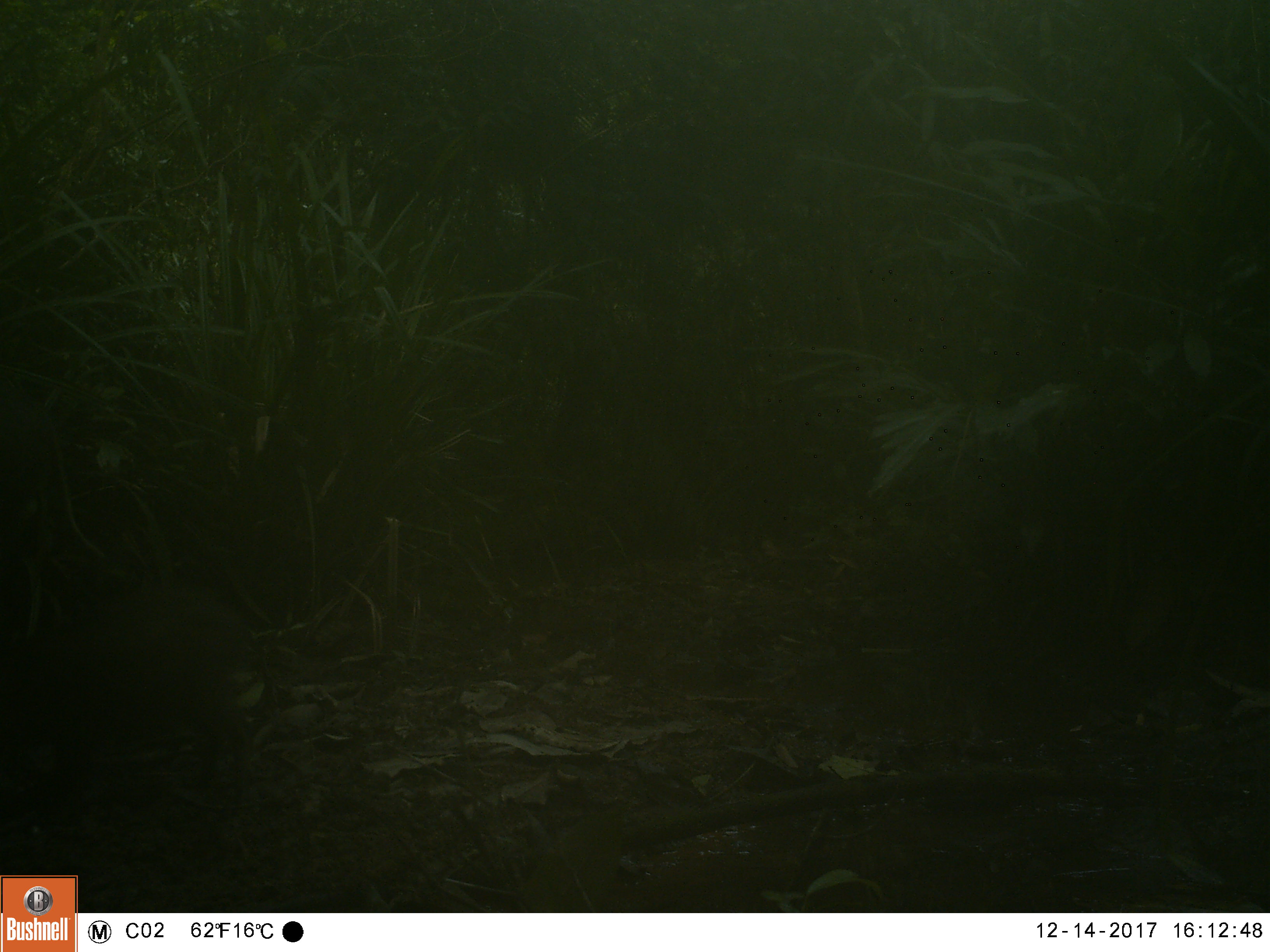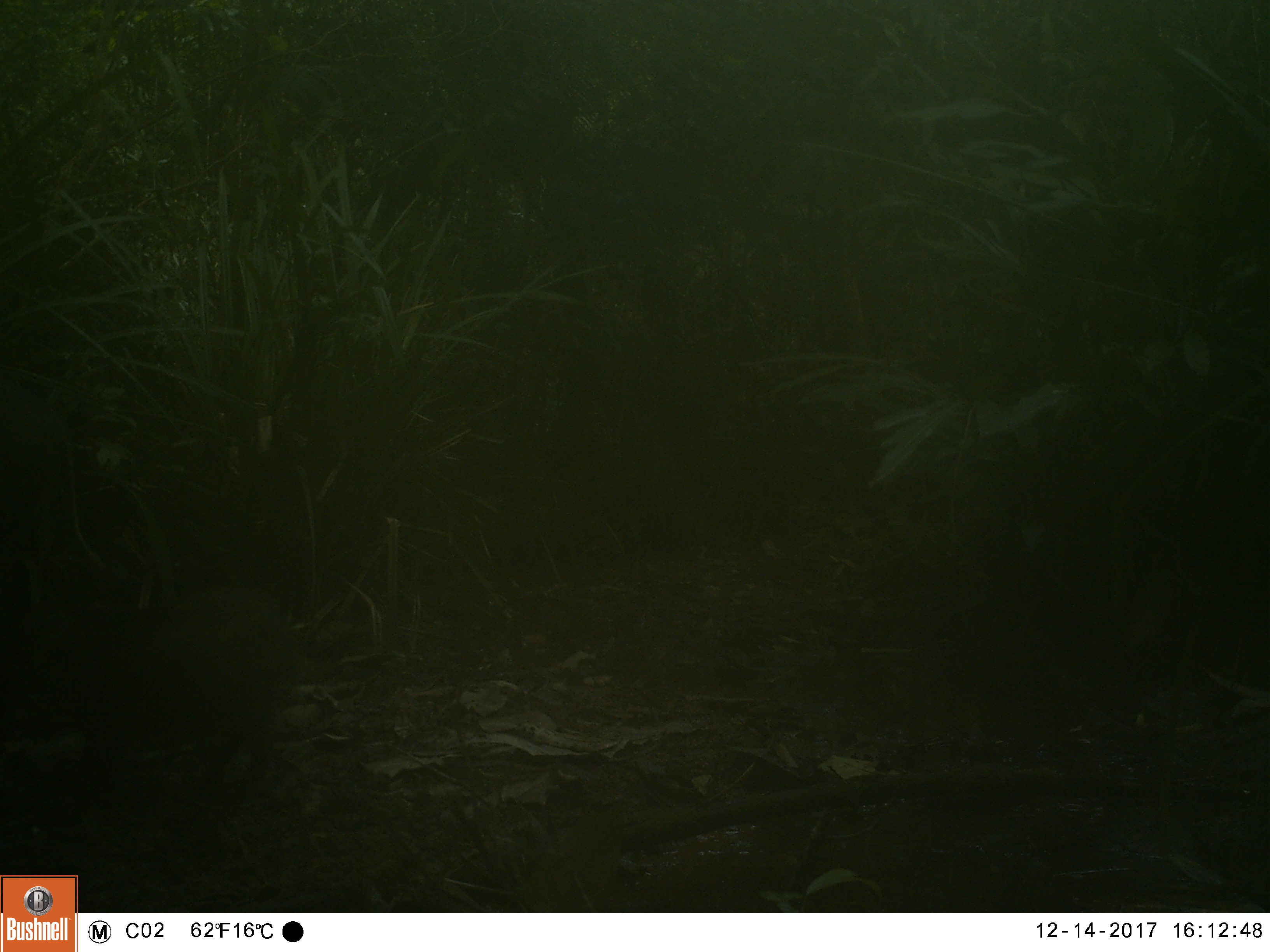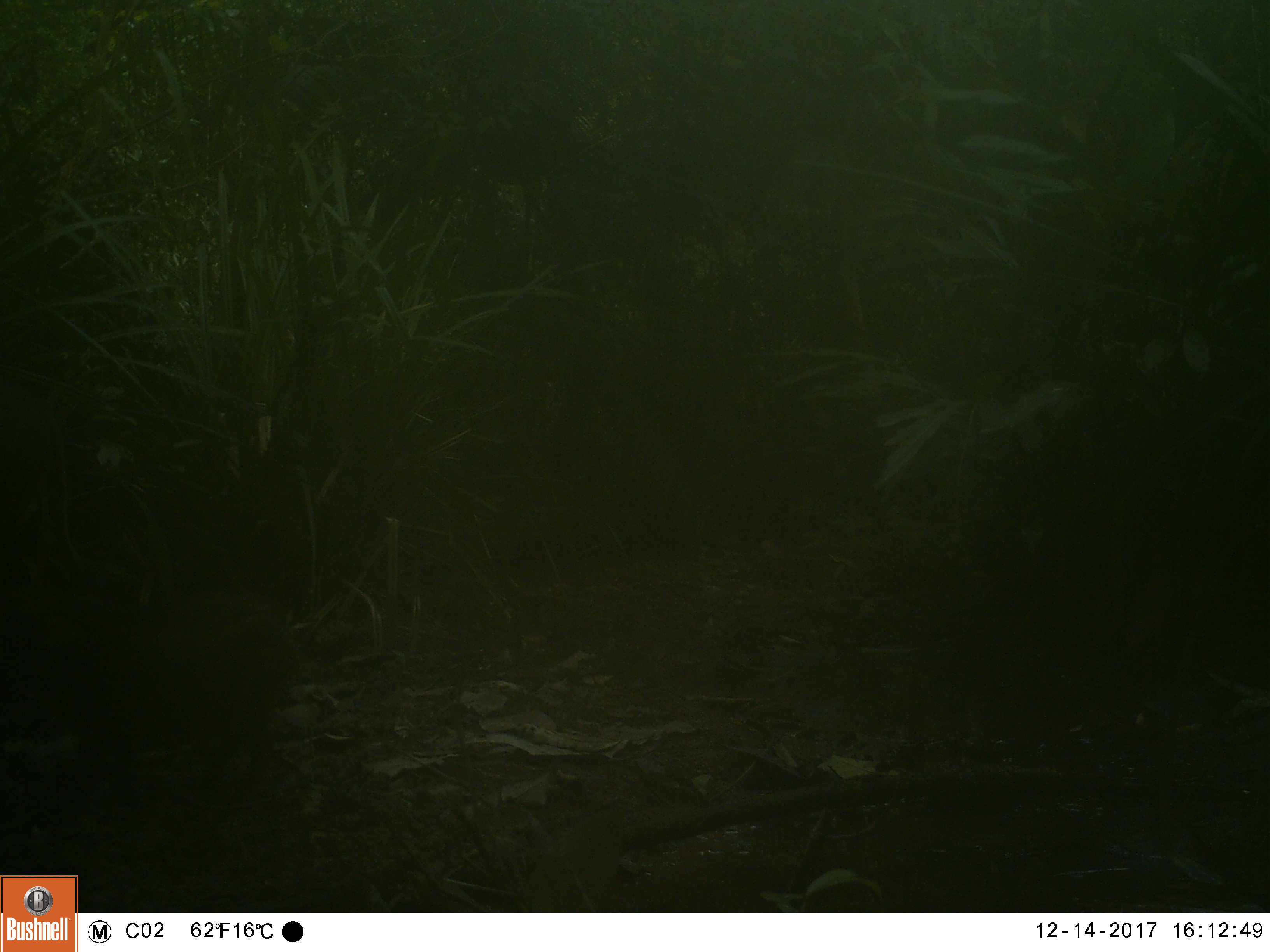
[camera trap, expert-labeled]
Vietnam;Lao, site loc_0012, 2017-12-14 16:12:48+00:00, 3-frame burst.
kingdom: Animalia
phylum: Chordata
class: Mammalia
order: Artiodactyla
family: Suidae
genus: Sus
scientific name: Sus scrofa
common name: eurasian wild pig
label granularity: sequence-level